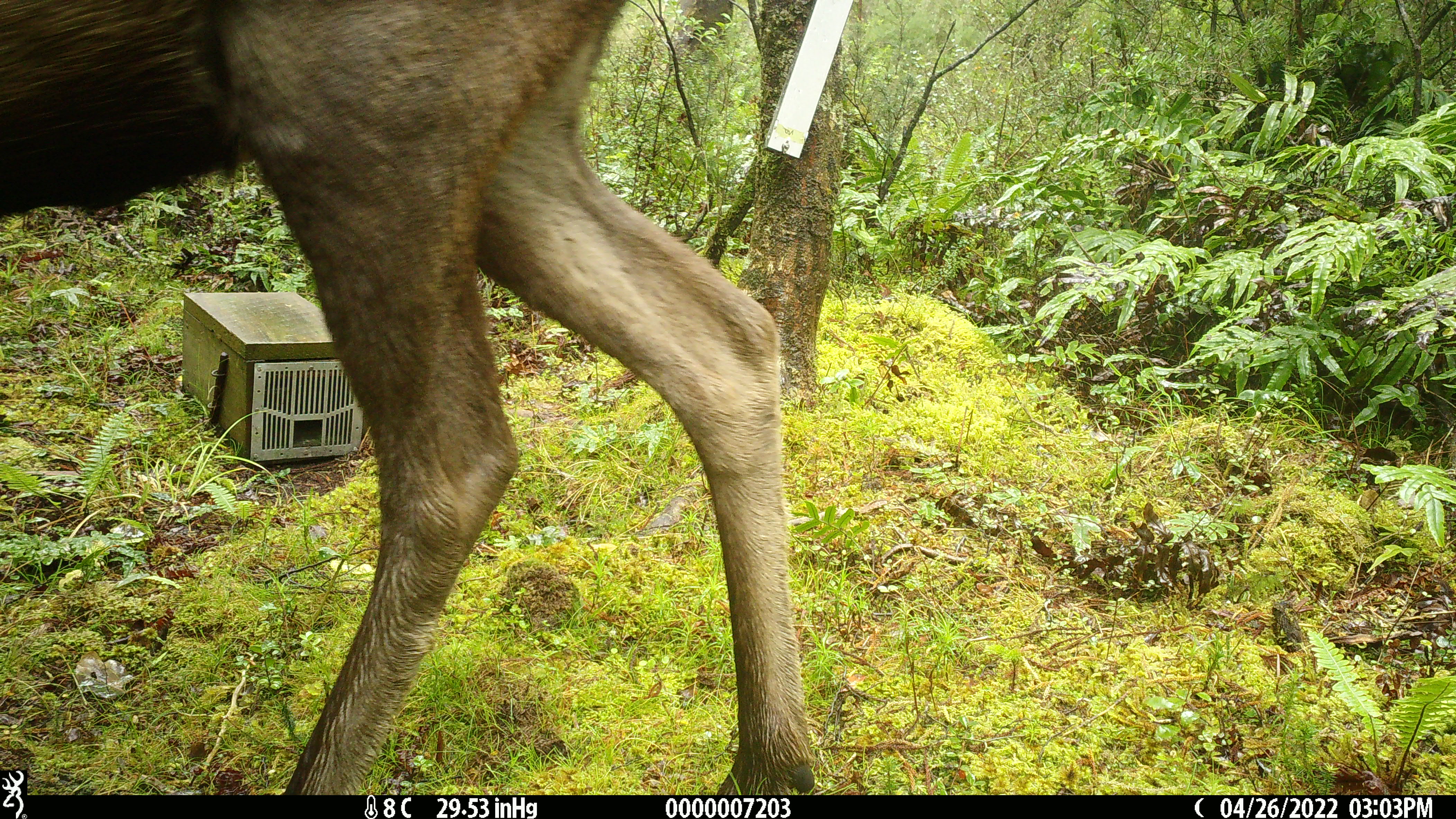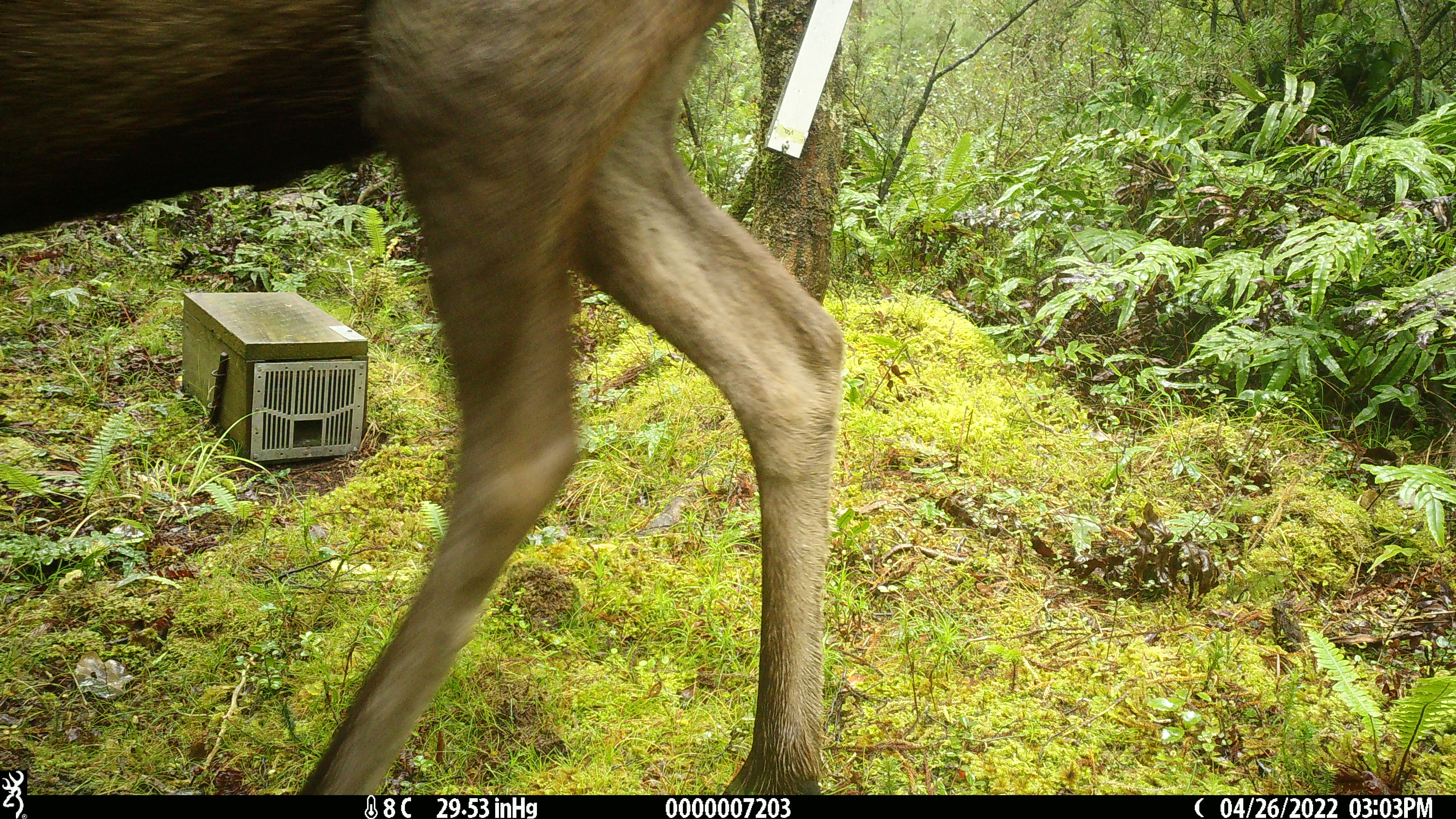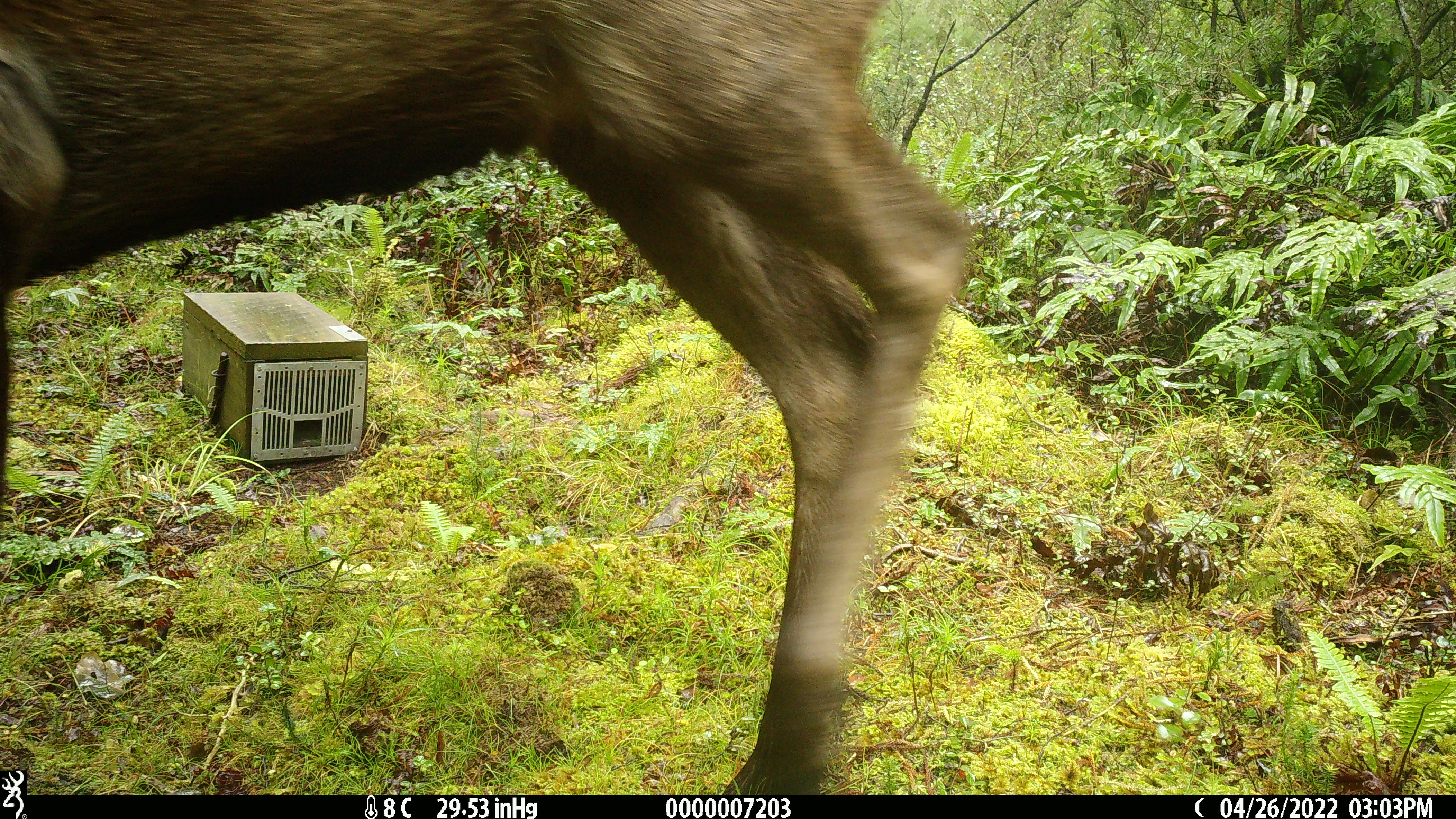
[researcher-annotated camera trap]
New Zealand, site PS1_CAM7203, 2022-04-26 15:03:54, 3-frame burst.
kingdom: Animalia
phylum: Chordata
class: Mammalia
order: Artiodactyla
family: Cervidae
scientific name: Cervidae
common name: deer